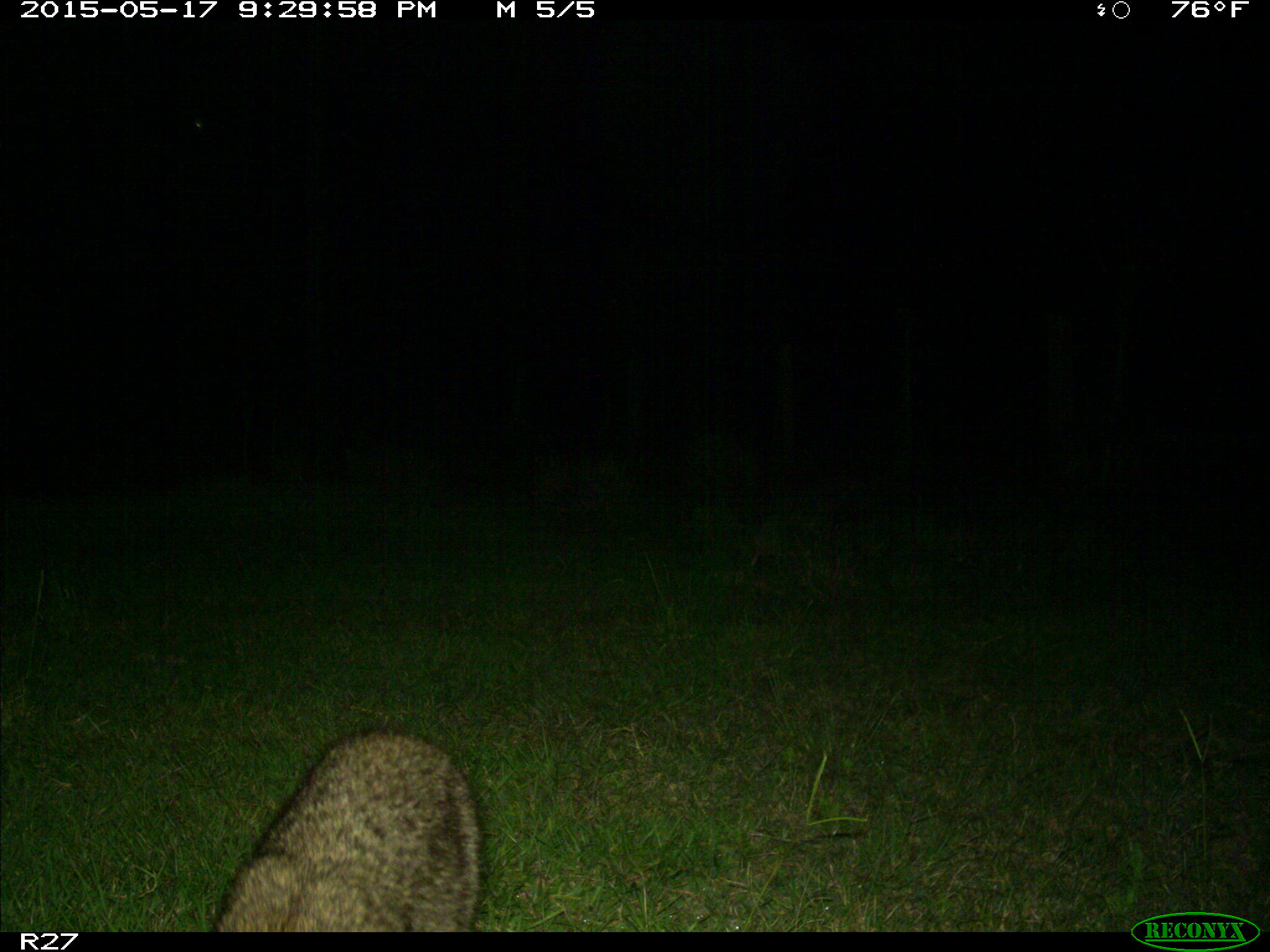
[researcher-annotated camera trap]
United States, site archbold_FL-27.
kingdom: Animalia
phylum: Chordata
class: Mammalia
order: Carnivora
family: Procyonidae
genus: Procyon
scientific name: Procyon lotor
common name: common raccoon